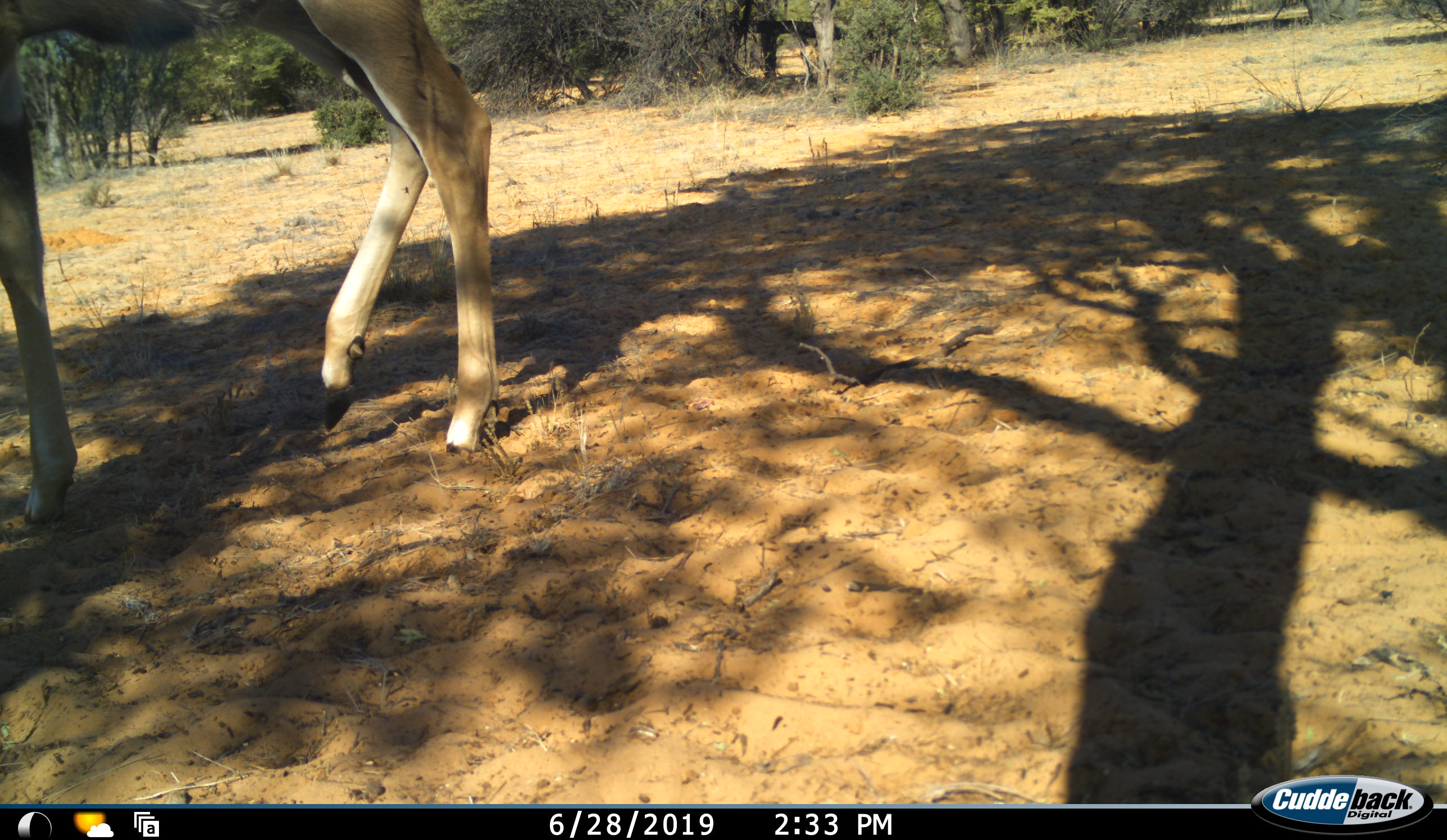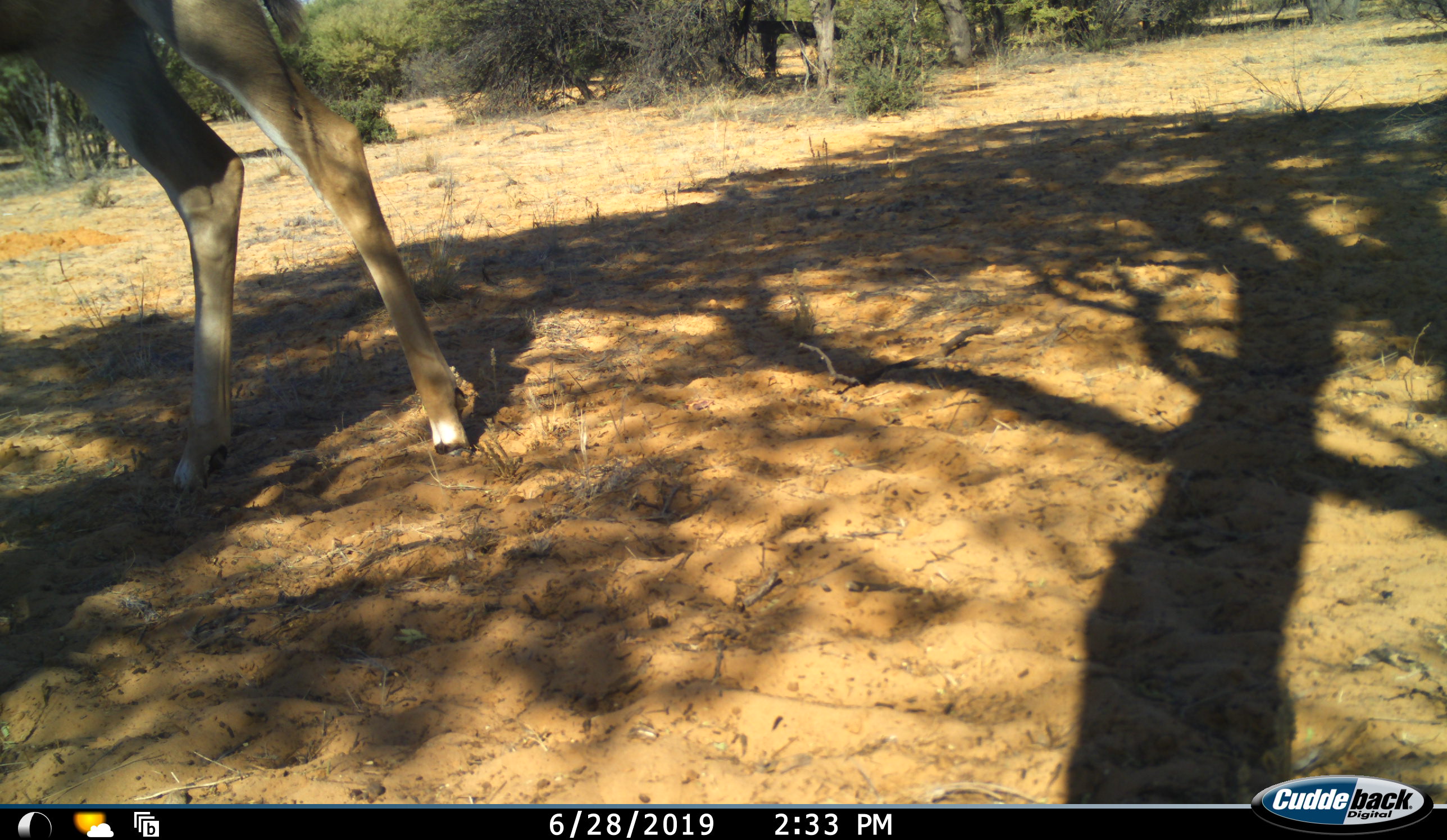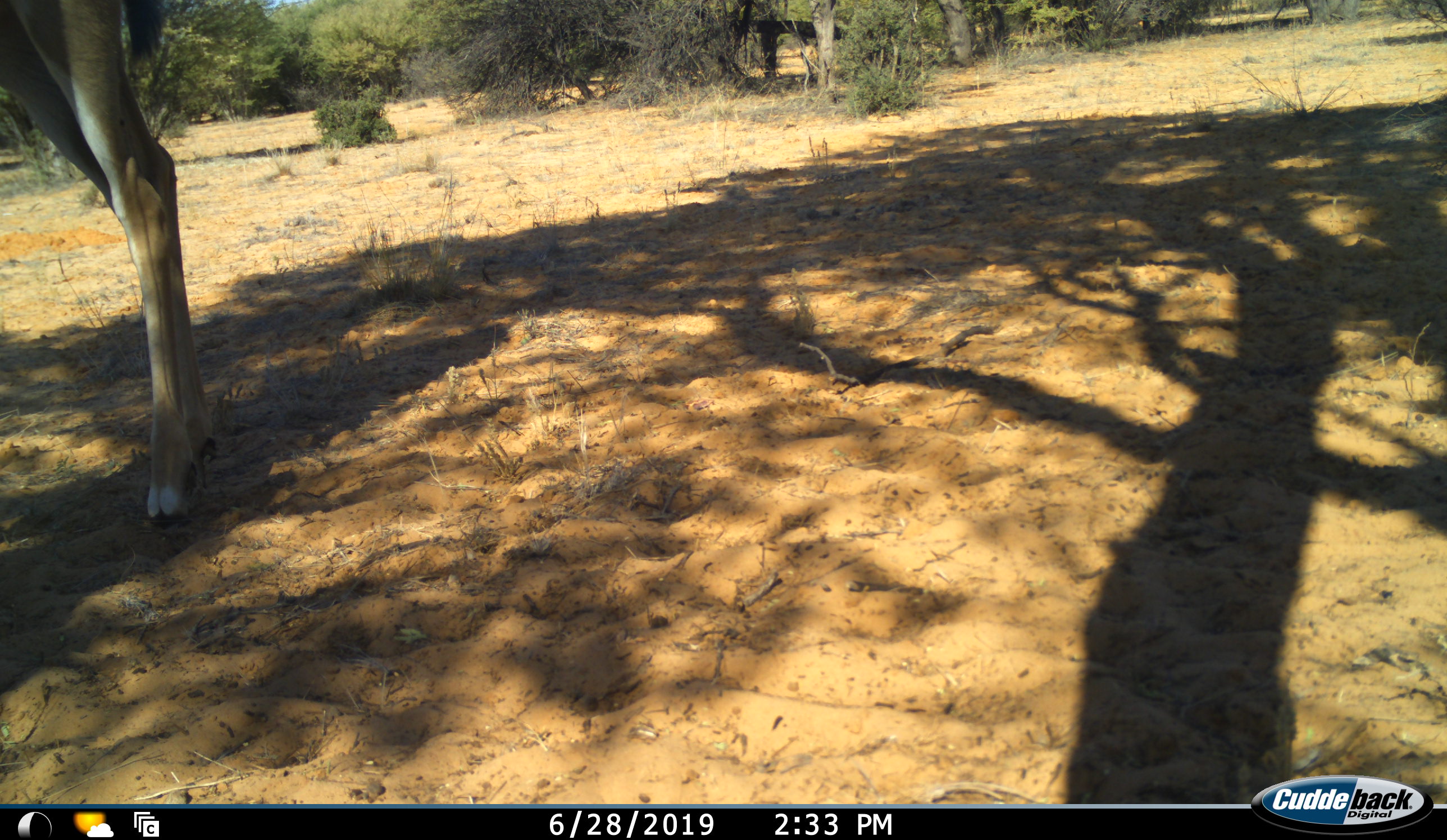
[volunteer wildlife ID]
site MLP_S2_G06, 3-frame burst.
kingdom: Animalia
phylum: Chordata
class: Mammalia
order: Artiodactyla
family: Bovidae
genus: Tragelaphus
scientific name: Tragelaphus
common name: kudu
Kudu (Tragelaphus), count 1. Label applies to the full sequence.